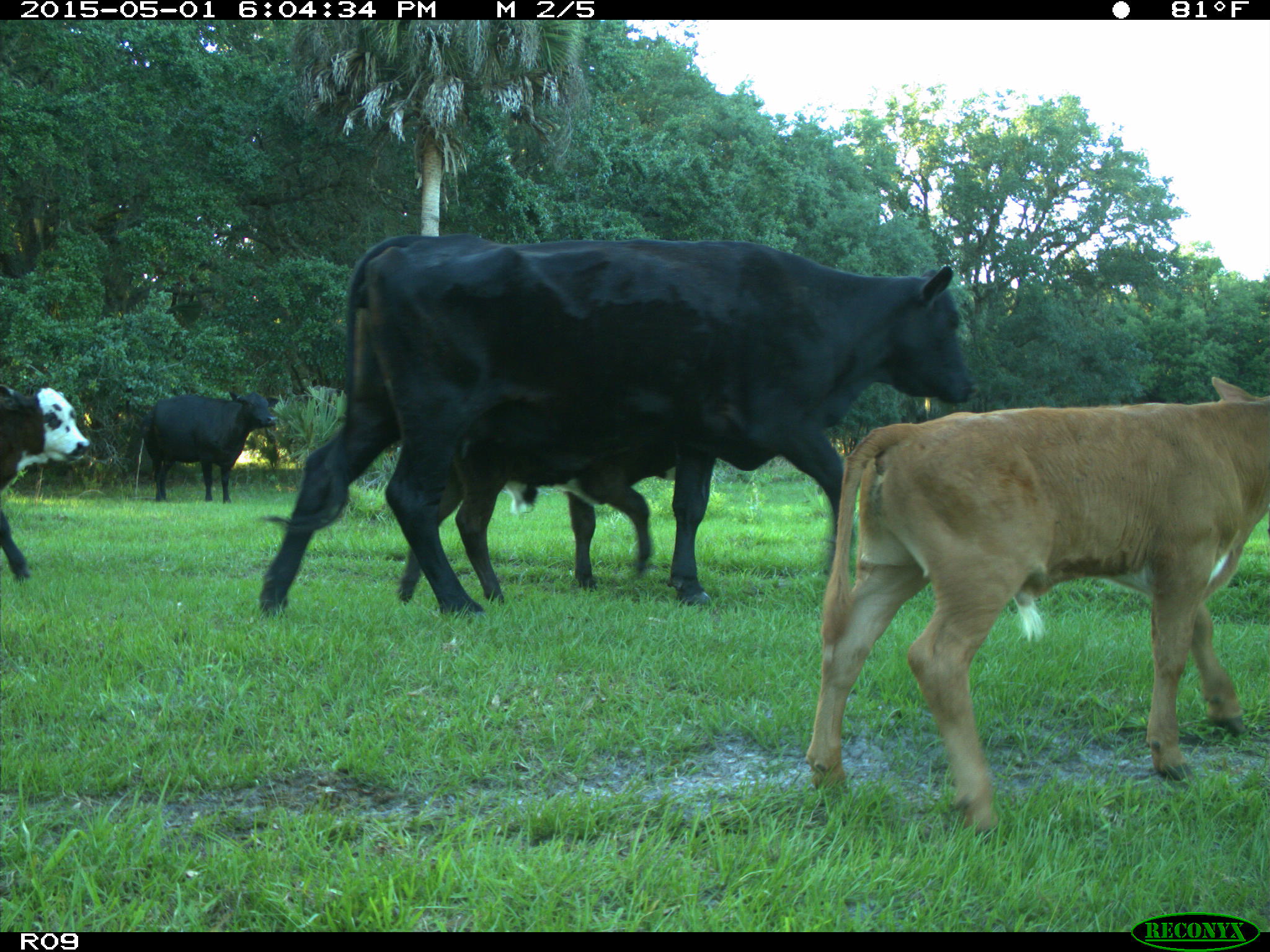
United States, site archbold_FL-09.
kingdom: Animalia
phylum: Chordata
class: Mammalia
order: Artiodactyla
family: Bovidae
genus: Bos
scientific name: Bos taurus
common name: domestic cow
Bos taurus (domestic cow).